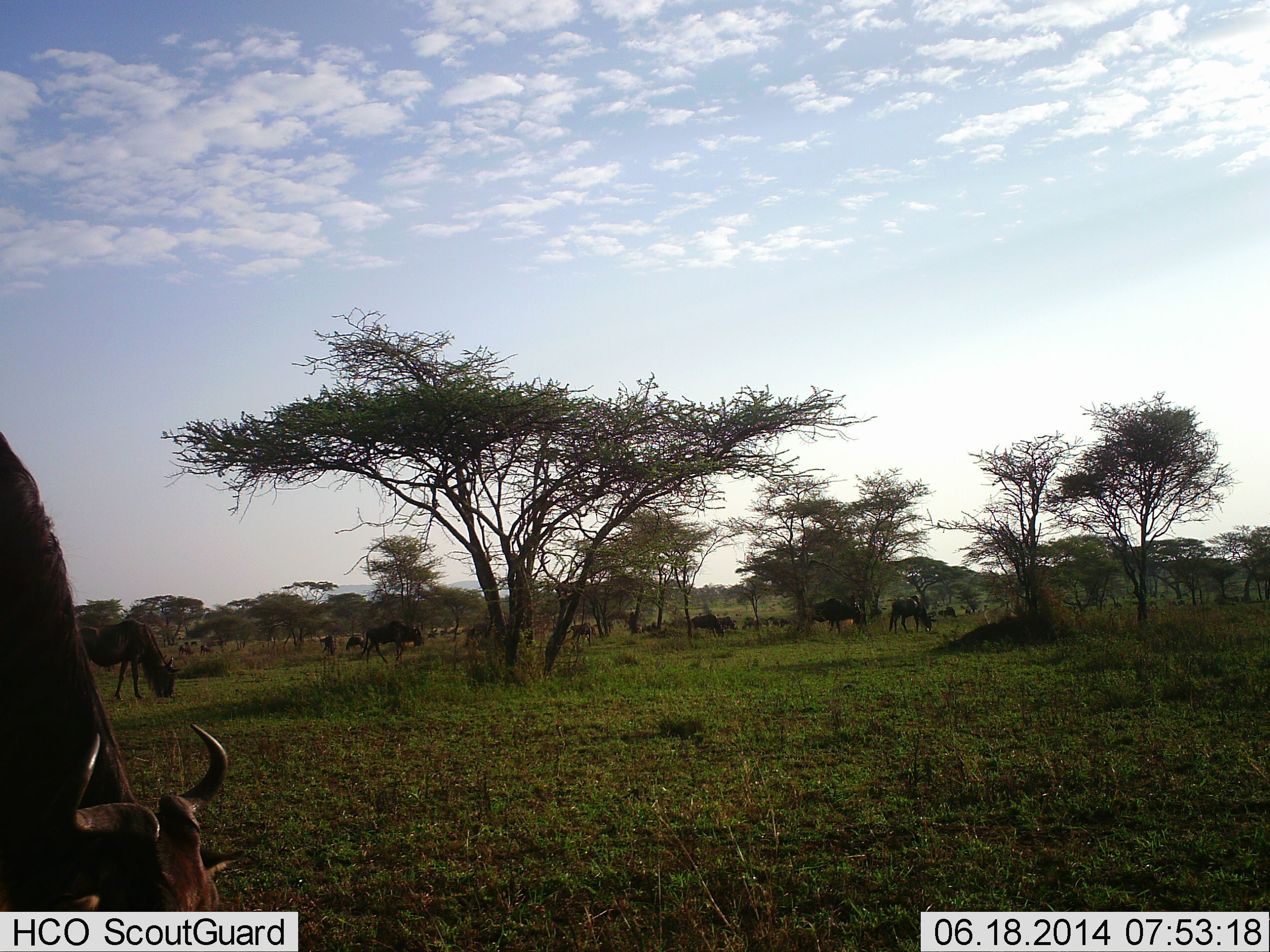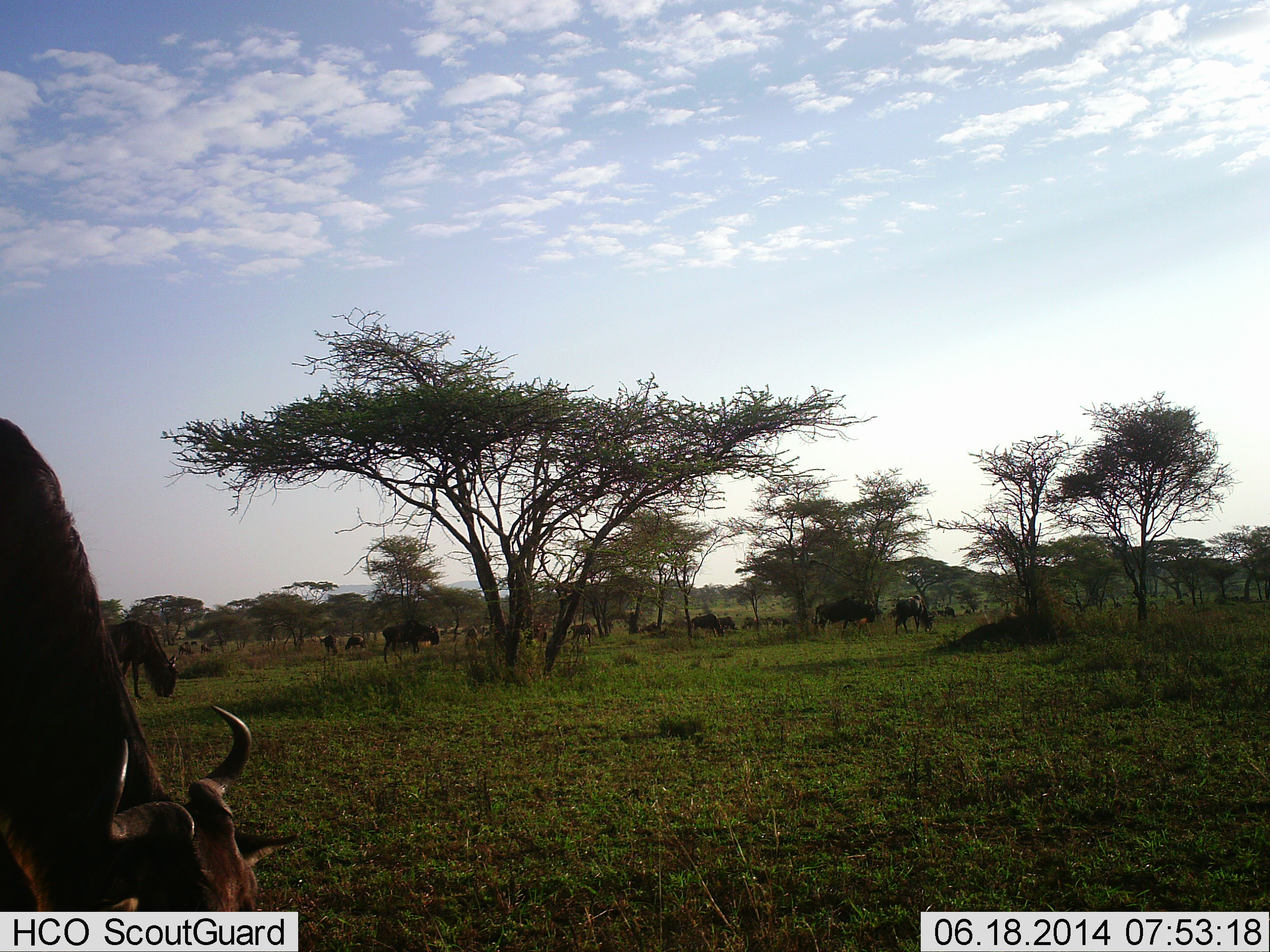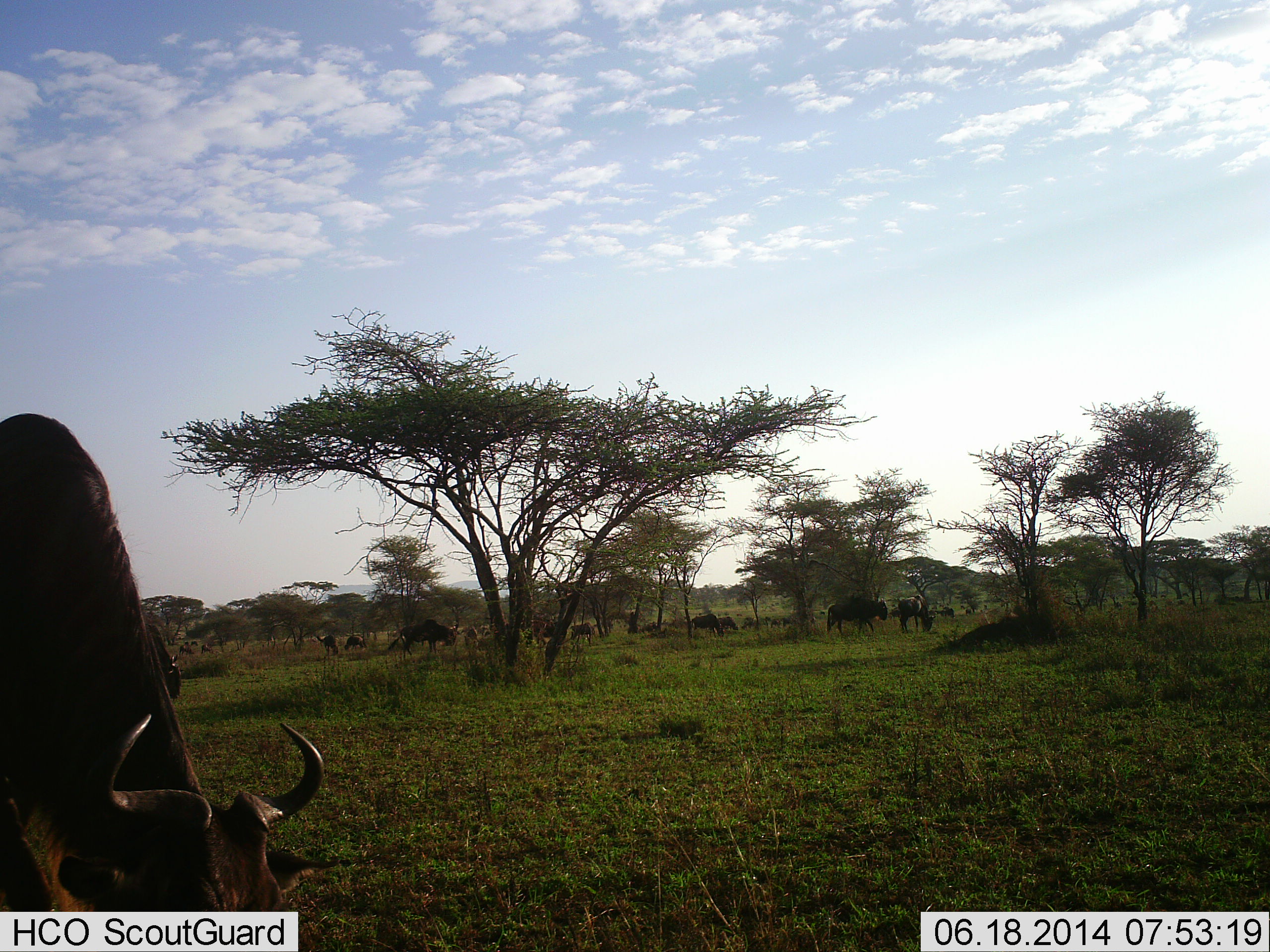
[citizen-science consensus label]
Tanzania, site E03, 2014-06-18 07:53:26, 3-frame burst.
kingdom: Animalia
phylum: Chordata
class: Mammalia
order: Artiodactyla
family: Bovidae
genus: Connochaetes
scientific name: Connochaetes taurinus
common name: blue wildebeest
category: wildebeest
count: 11-50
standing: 10%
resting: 10%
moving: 50%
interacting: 0%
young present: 10%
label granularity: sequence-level